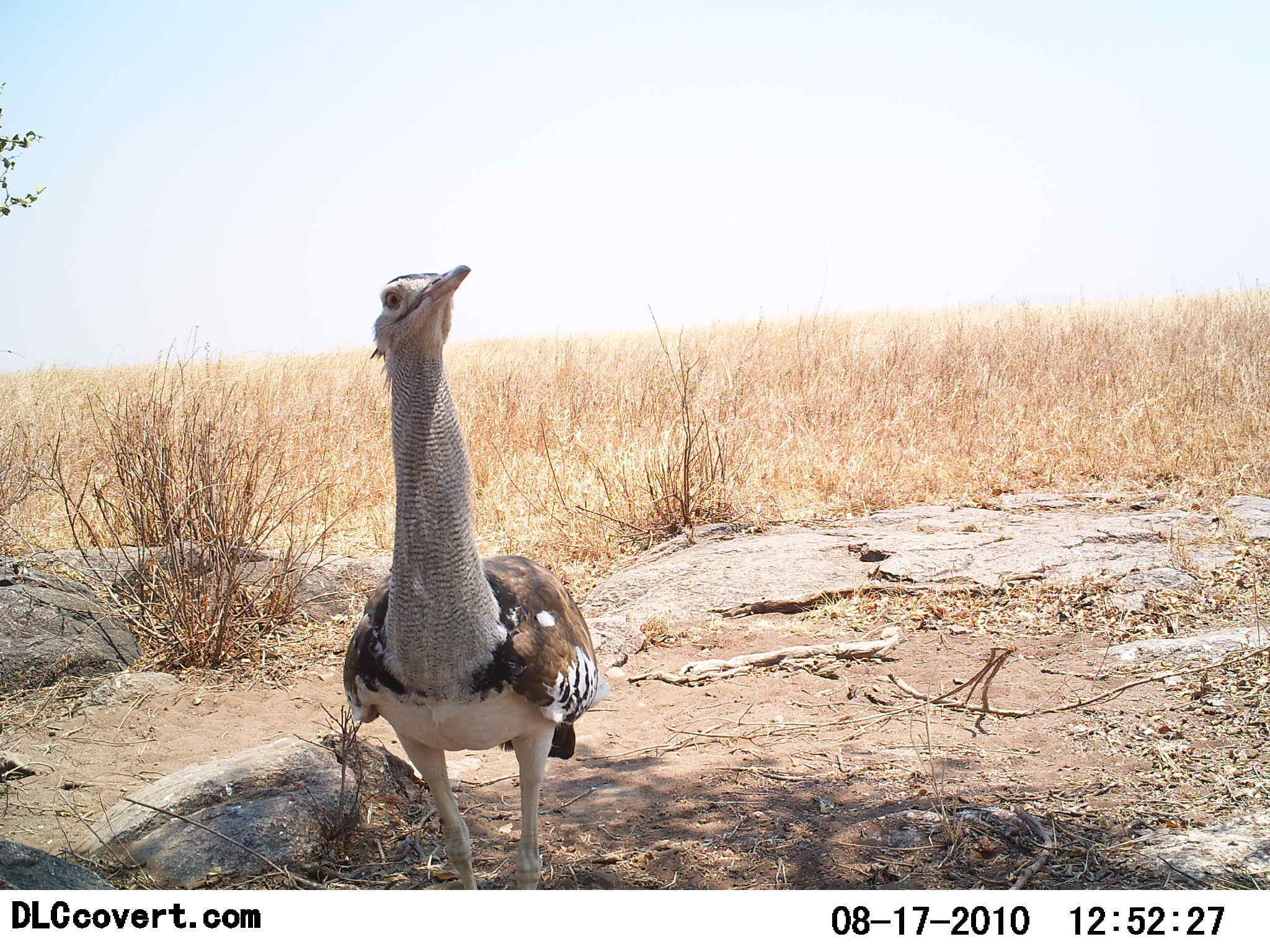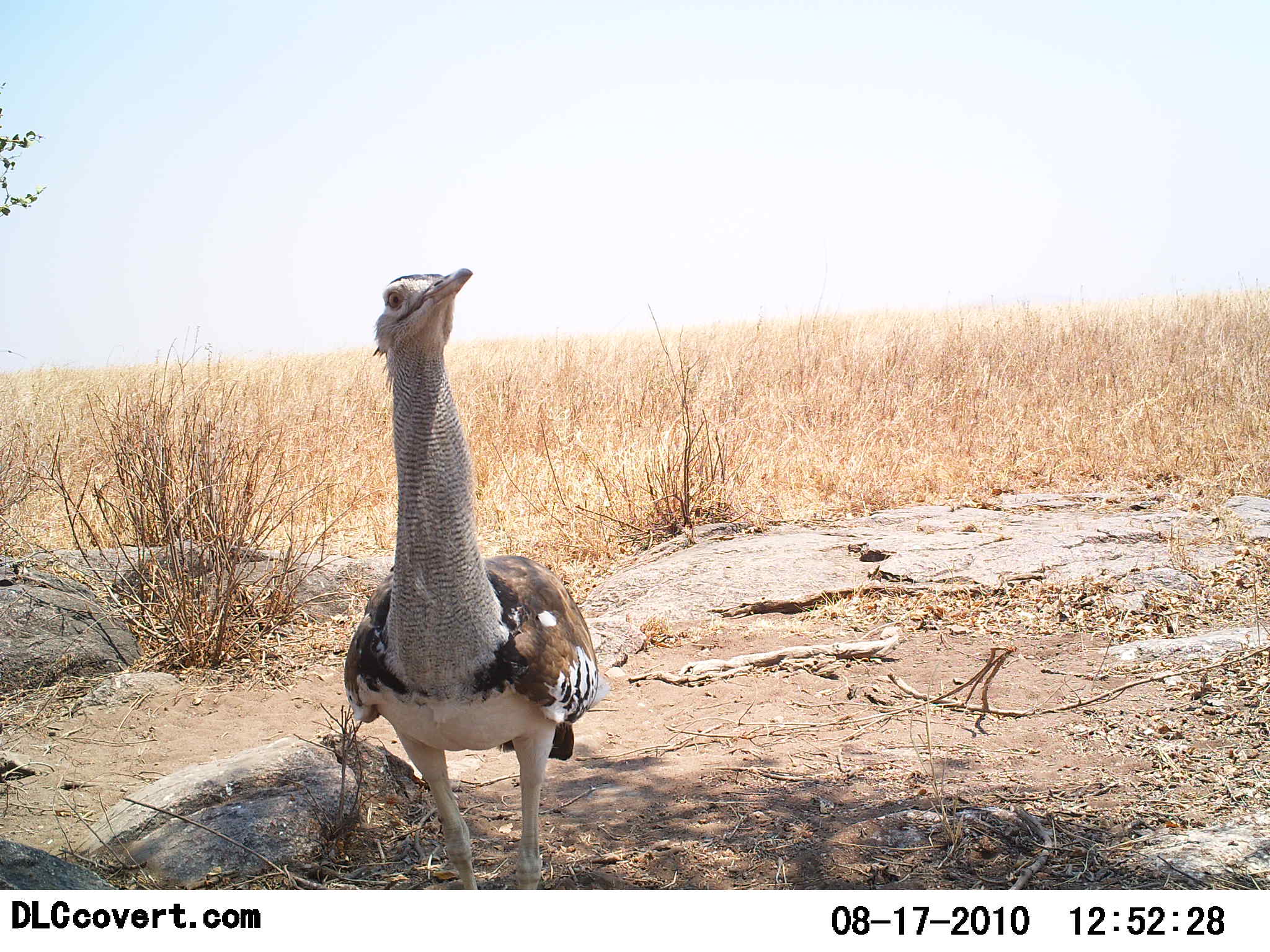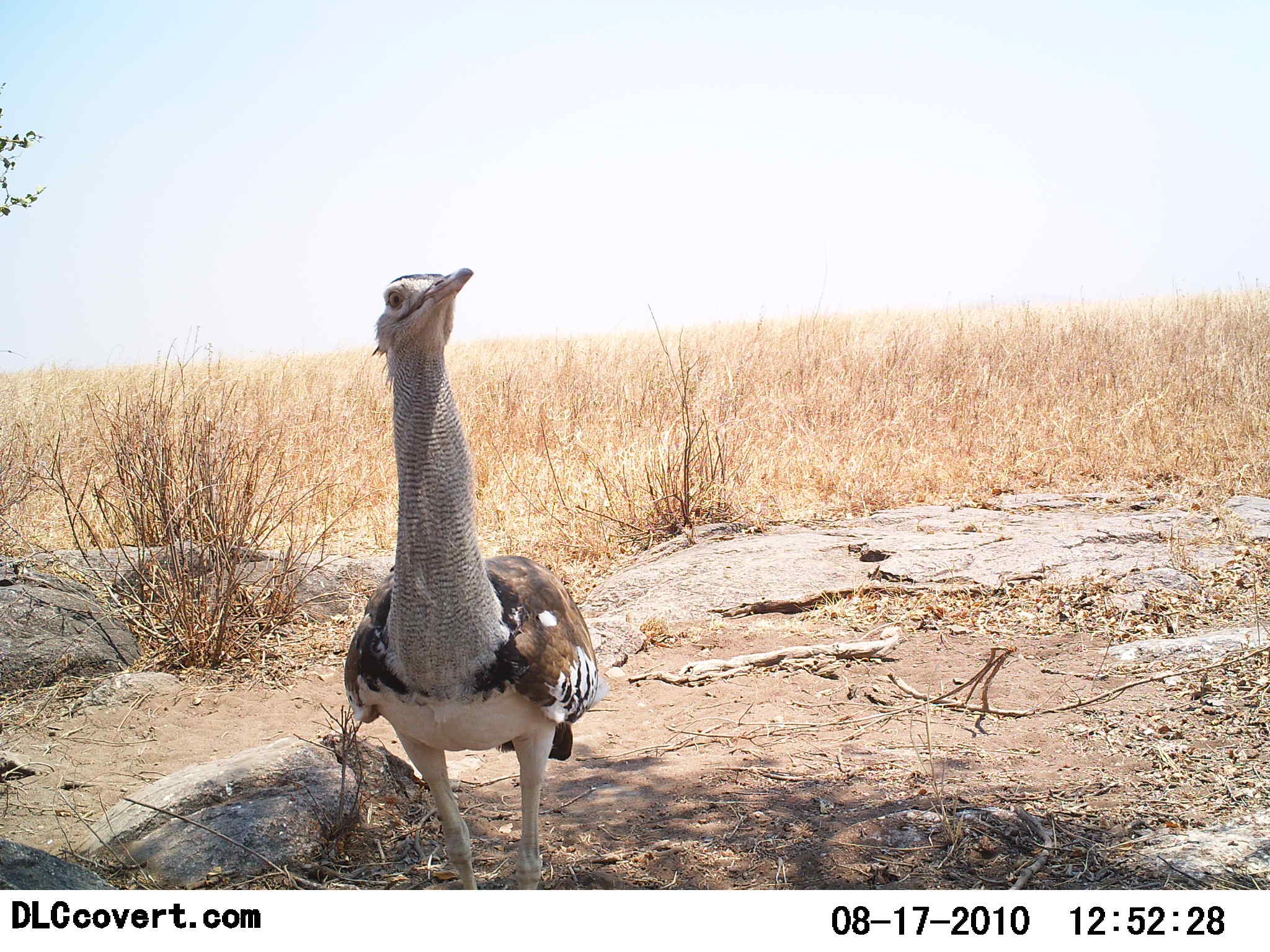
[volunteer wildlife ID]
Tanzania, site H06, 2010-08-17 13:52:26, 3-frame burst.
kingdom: Animalia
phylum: Chordata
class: Aves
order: Otidiformes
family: Otididae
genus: Ardeotis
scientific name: Ardeotis kori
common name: kori bustard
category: koribustard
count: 1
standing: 90%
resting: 0%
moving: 0%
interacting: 10%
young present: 0%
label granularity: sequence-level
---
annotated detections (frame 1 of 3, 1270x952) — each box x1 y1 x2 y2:
animal: 339 263 600 891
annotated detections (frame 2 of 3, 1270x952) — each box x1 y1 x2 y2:
animal: 341 267 610 891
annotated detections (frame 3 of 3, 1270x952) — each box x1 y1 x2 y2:
animal: 342 267 609 891